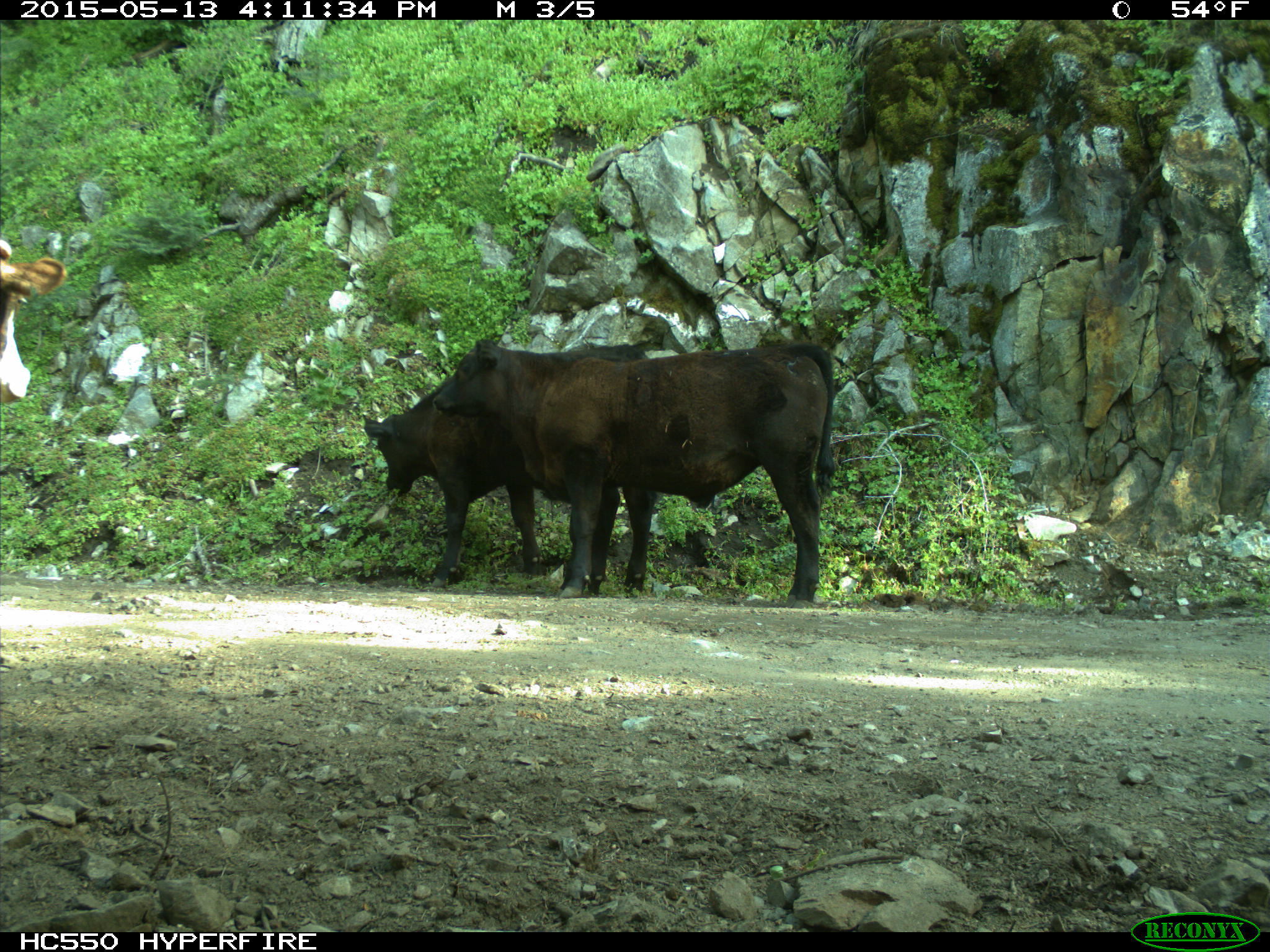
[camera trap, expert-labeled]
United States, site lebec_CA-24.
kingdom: Animalia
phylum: Chordata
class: Mammalia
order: Artiodactyla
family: Bovidae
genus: Bos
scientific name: Bos taurus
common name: domestic cow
Bos taurus (domestic cow).